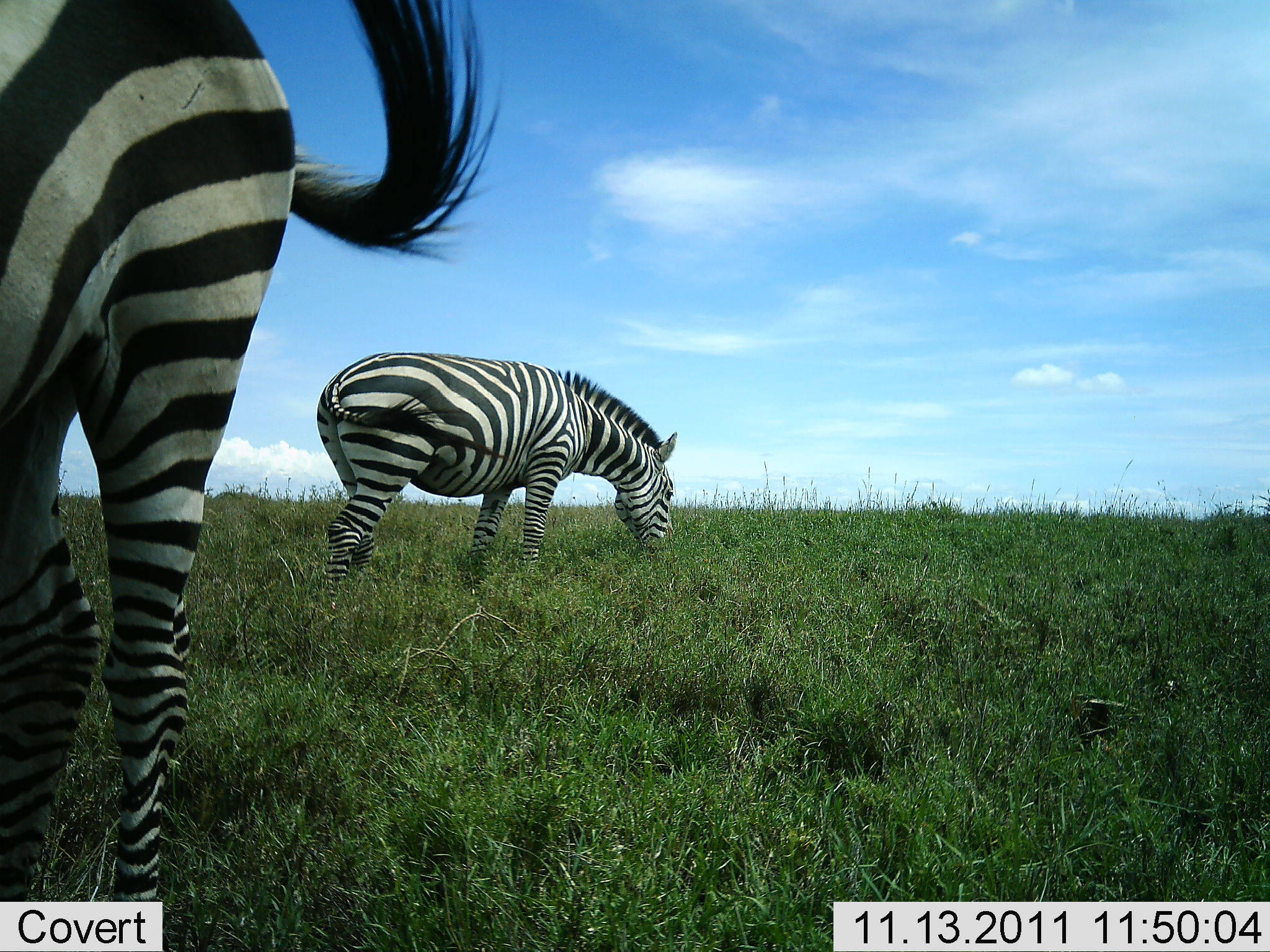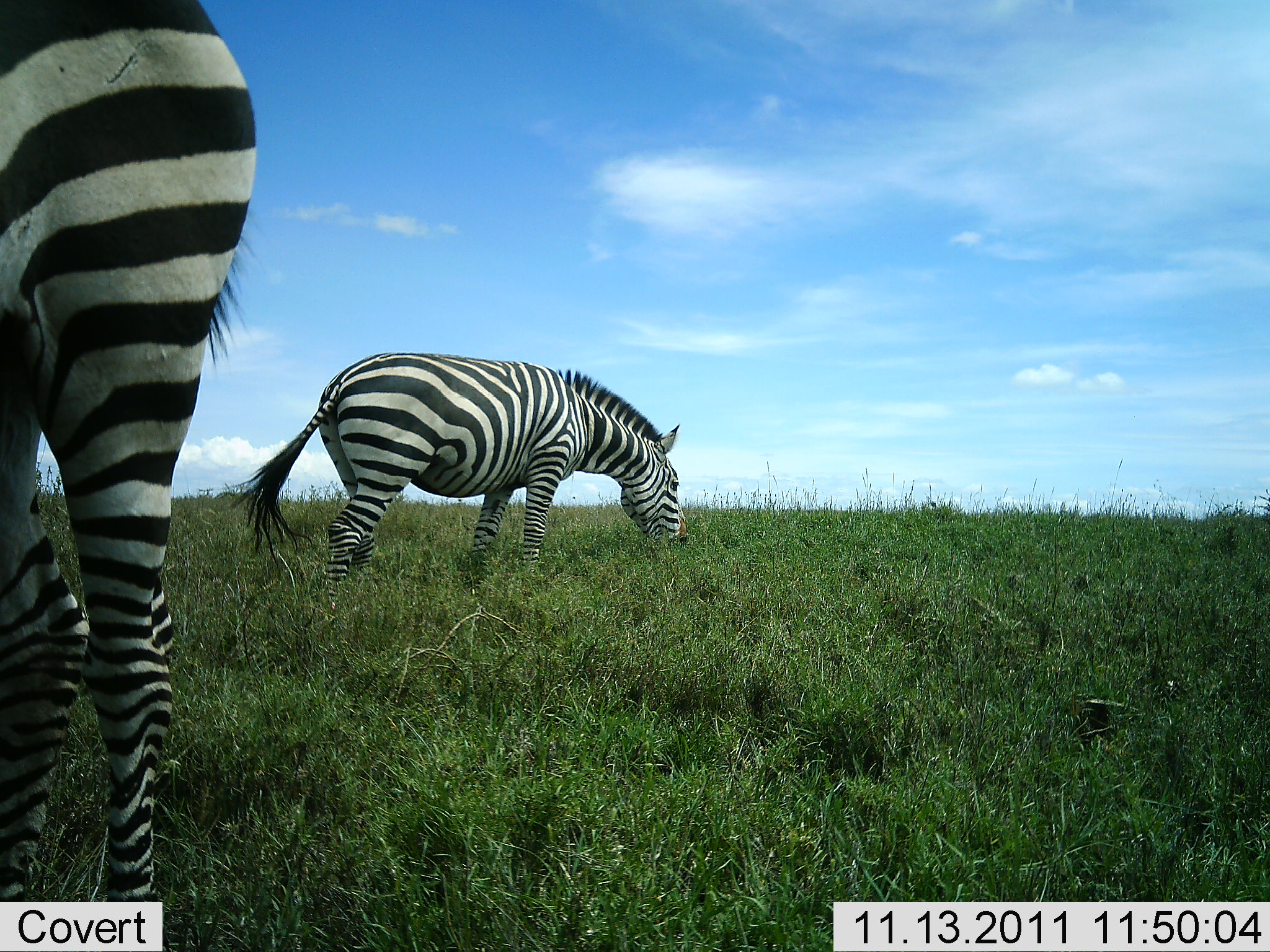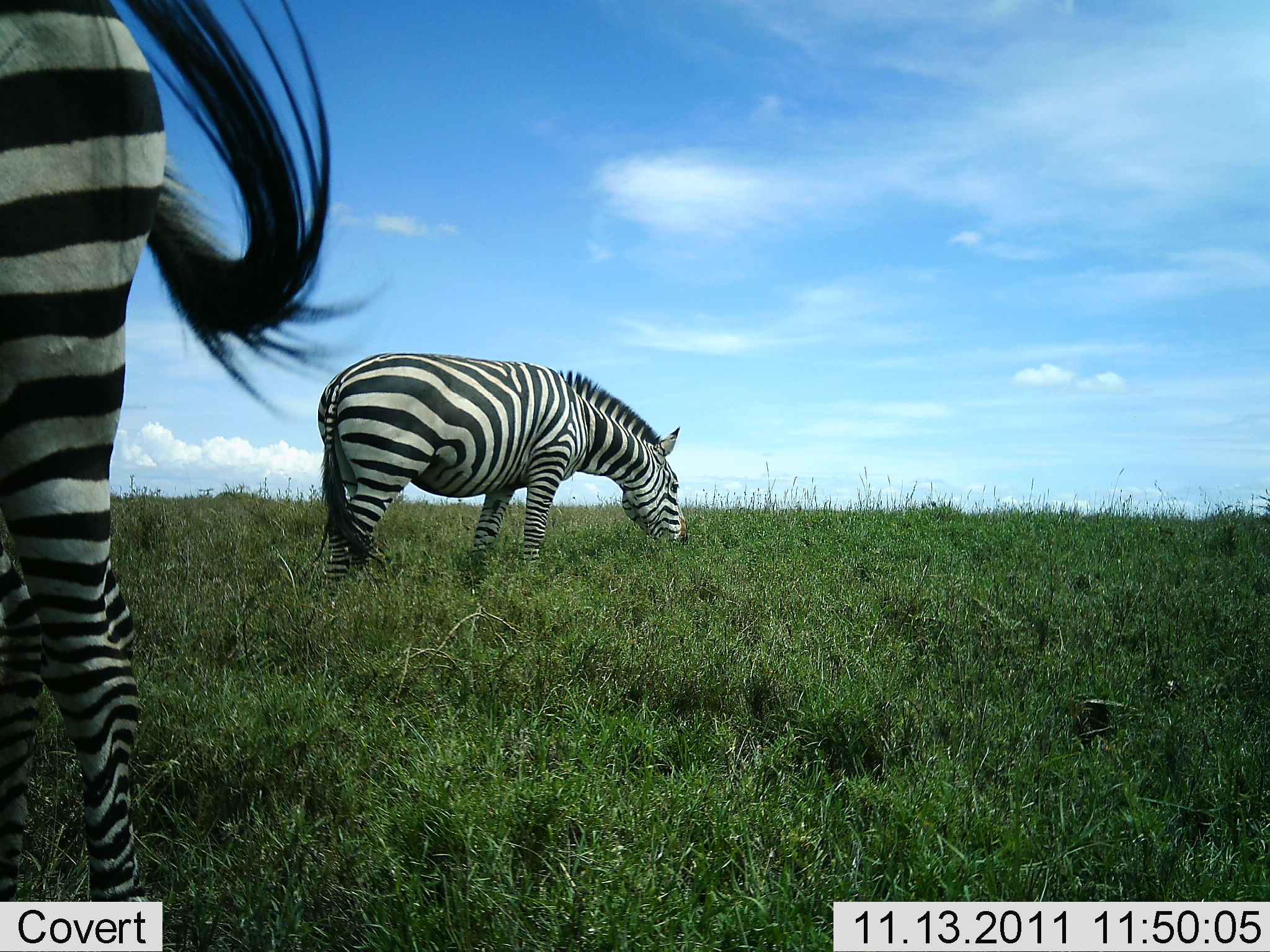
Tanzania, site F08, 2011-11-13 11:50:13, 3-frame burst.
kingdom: Animalia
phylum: Chordata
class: Mammalia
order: Perissodactyla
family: Equidae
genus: Equus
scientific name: Equus quagga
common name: plains zebra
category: zebra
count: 2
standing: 42%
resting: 0%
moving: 0%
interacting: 0%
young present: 0%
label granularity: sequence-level